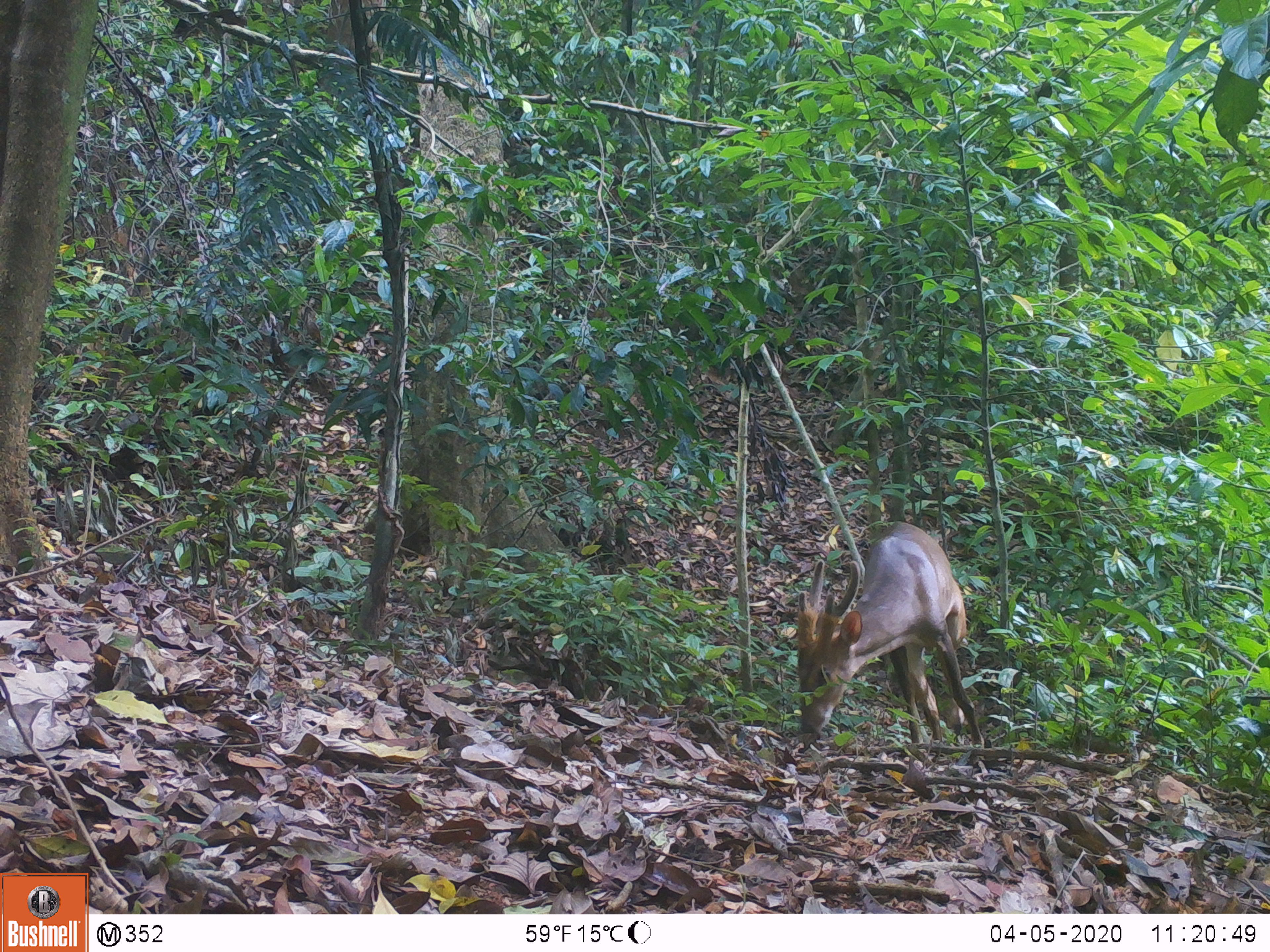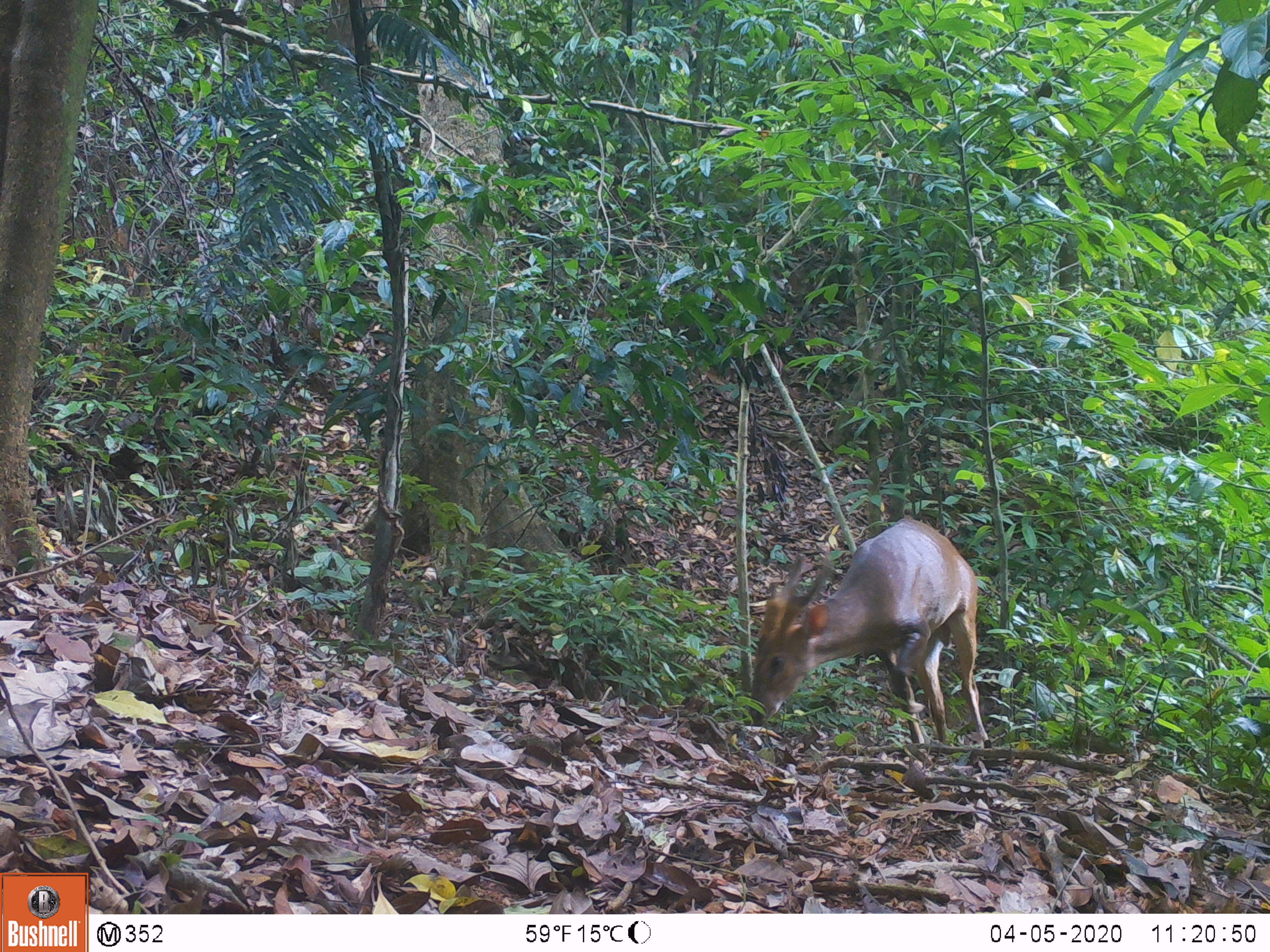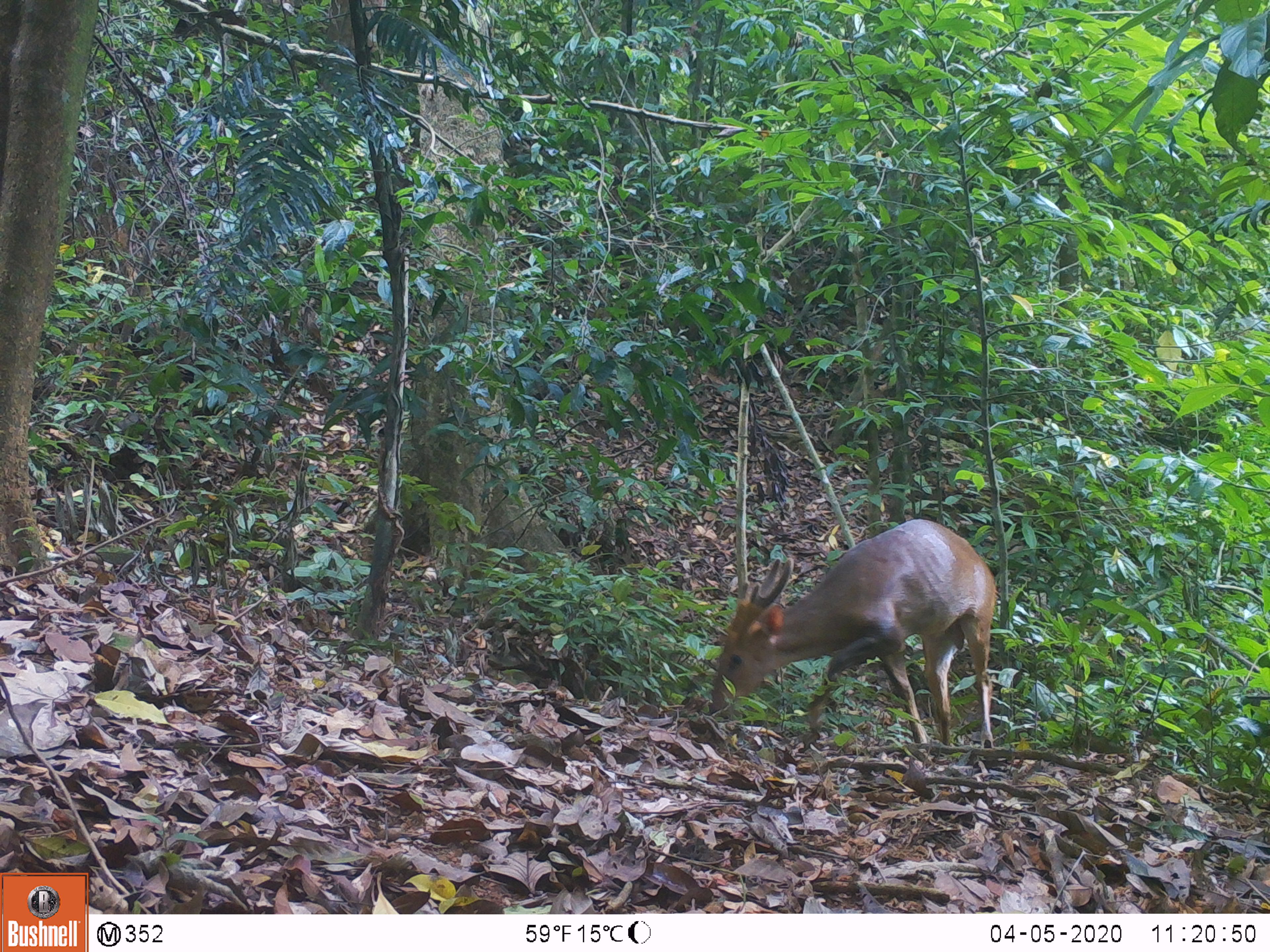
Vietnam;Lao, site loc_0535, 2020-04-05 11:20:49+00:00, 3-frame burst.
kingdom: Animalia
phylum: Chordata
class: Mammalia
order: Artiodactyla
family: Cervidae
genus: Muntiacus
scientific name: Muntiacus vuquangensis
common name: large-antlered muntjac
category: large antlered muntjac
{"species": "large antlered muntjac (large-antlered muntjac) (Muntiacus vuquangensis)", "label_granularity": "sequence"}